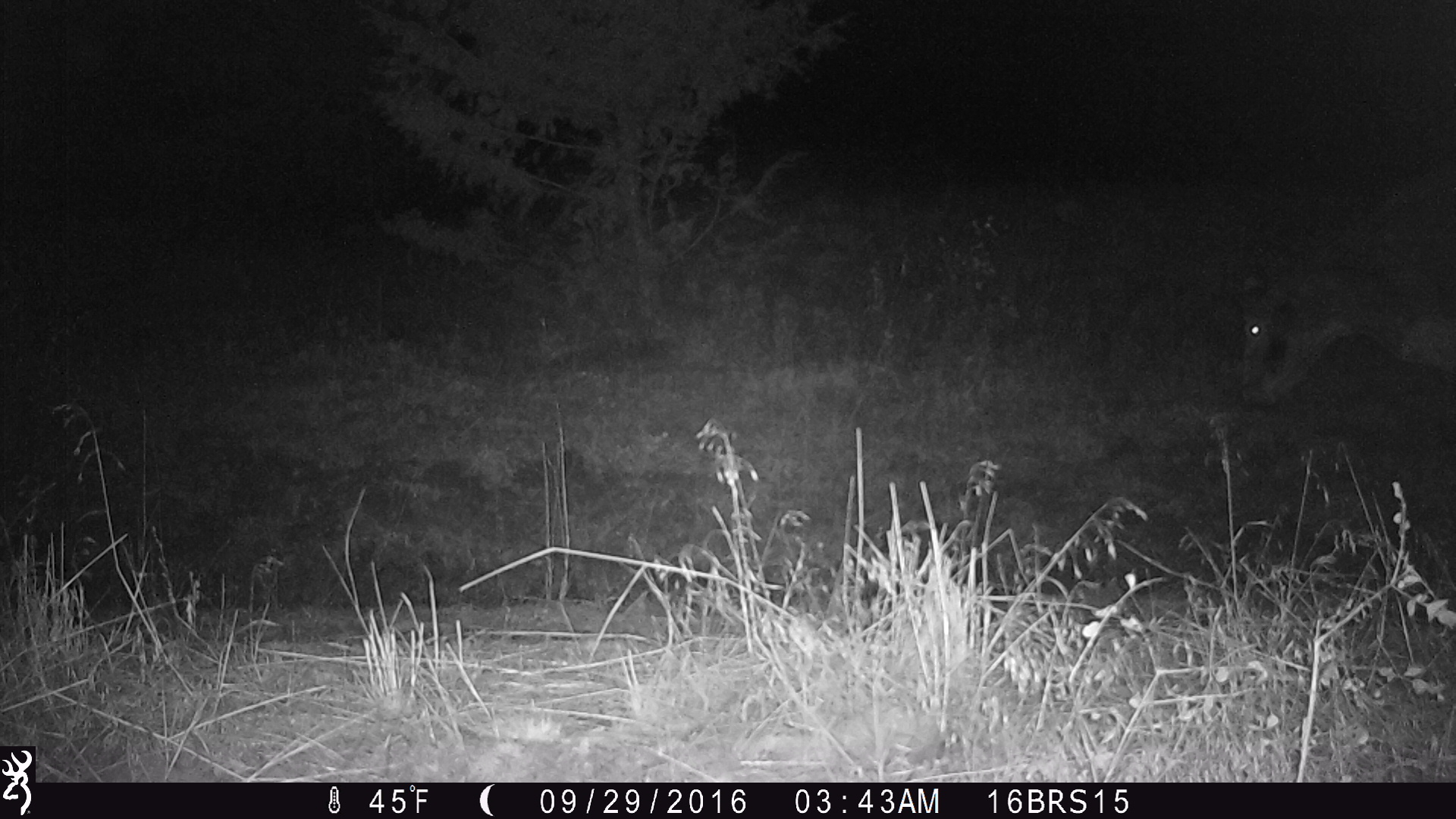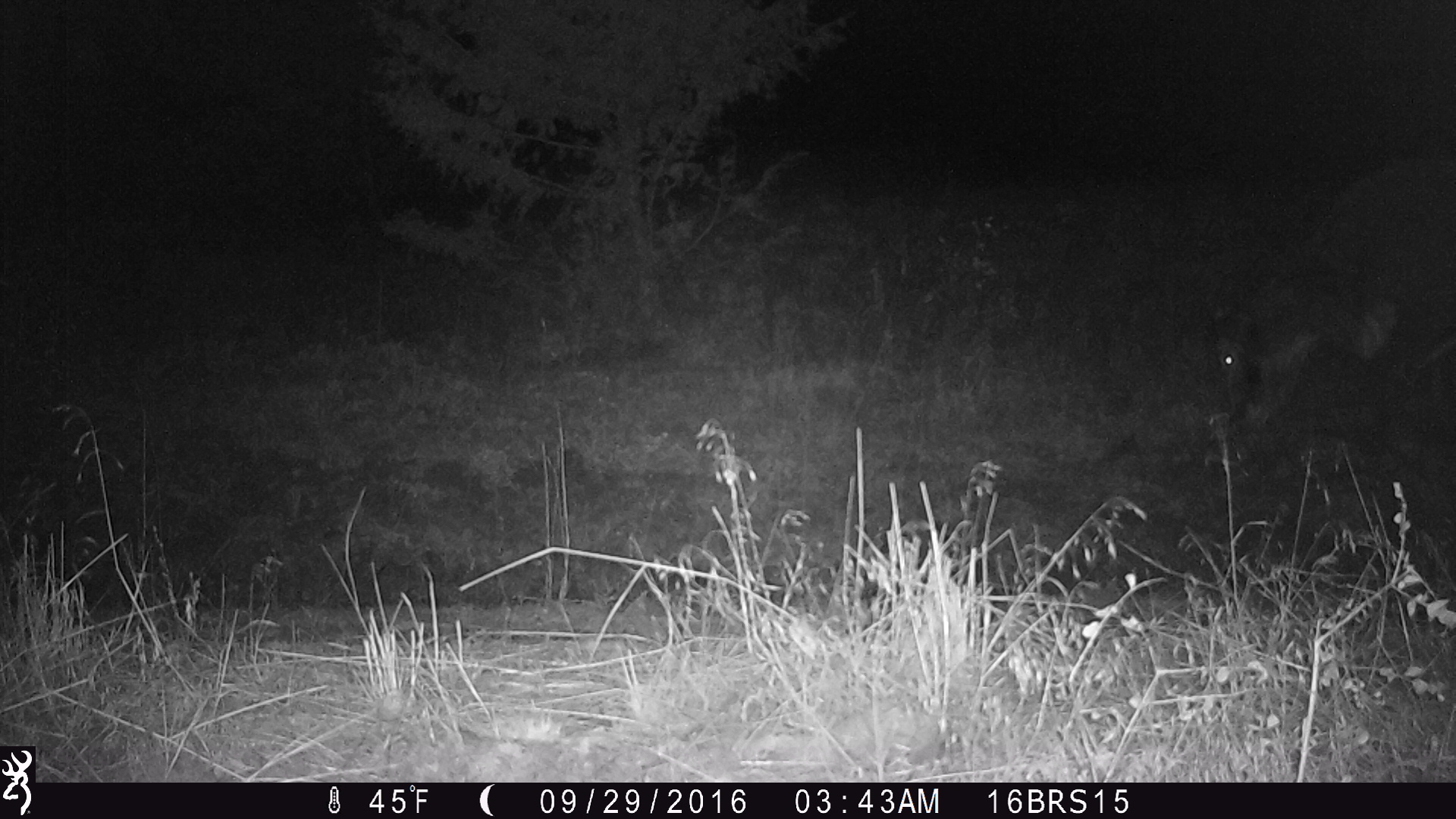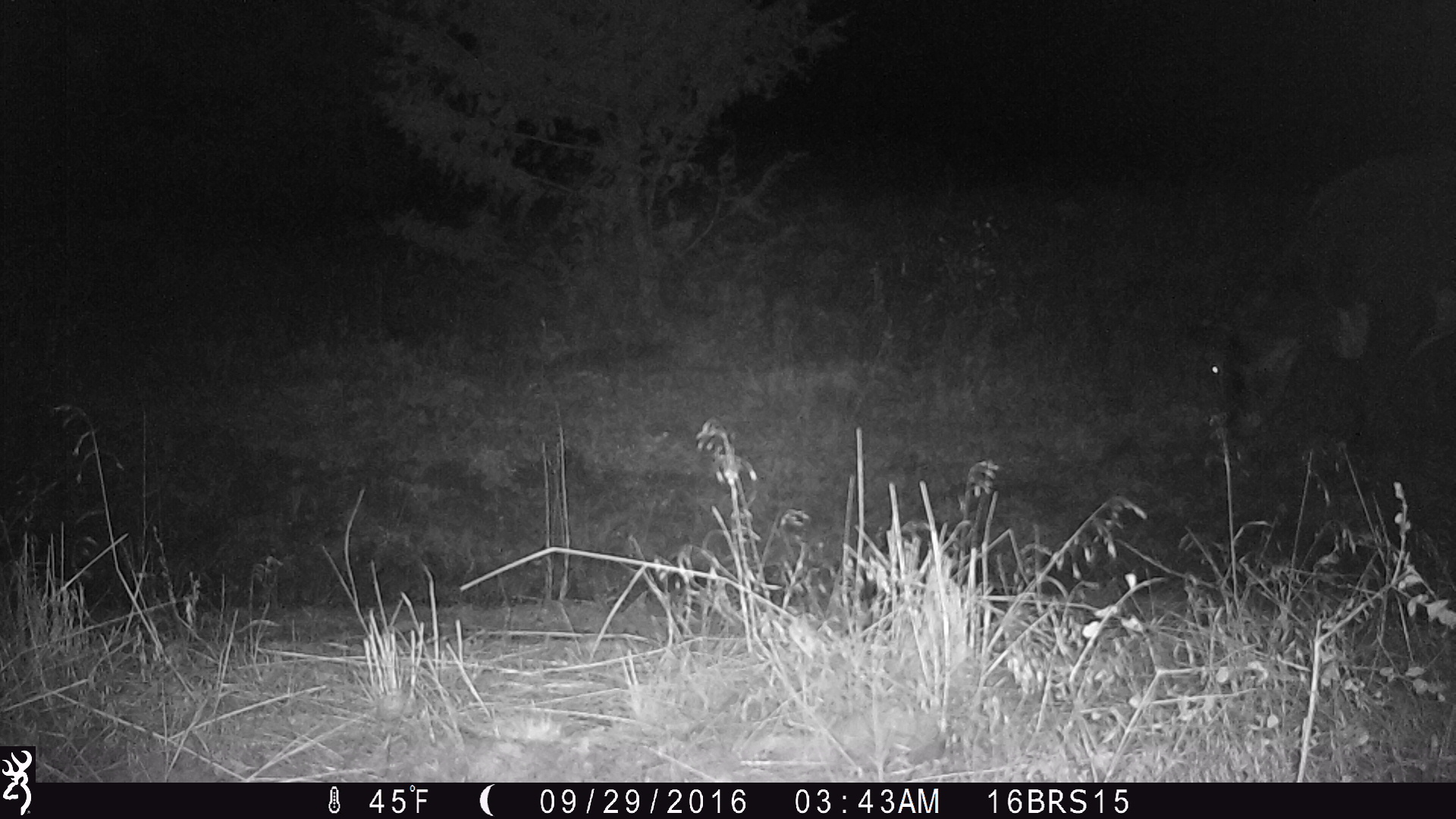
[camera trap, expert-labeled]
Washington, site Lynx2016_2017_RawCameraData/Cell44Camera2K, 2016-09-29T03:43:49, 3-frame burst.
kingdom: Animalia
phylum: Chordata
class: Mammalia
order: Artiodactyla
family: Bovidae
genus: Bos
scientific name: Bos taurus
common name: domestic cattle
Domestic cattle (Bos taurus). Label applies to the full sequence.